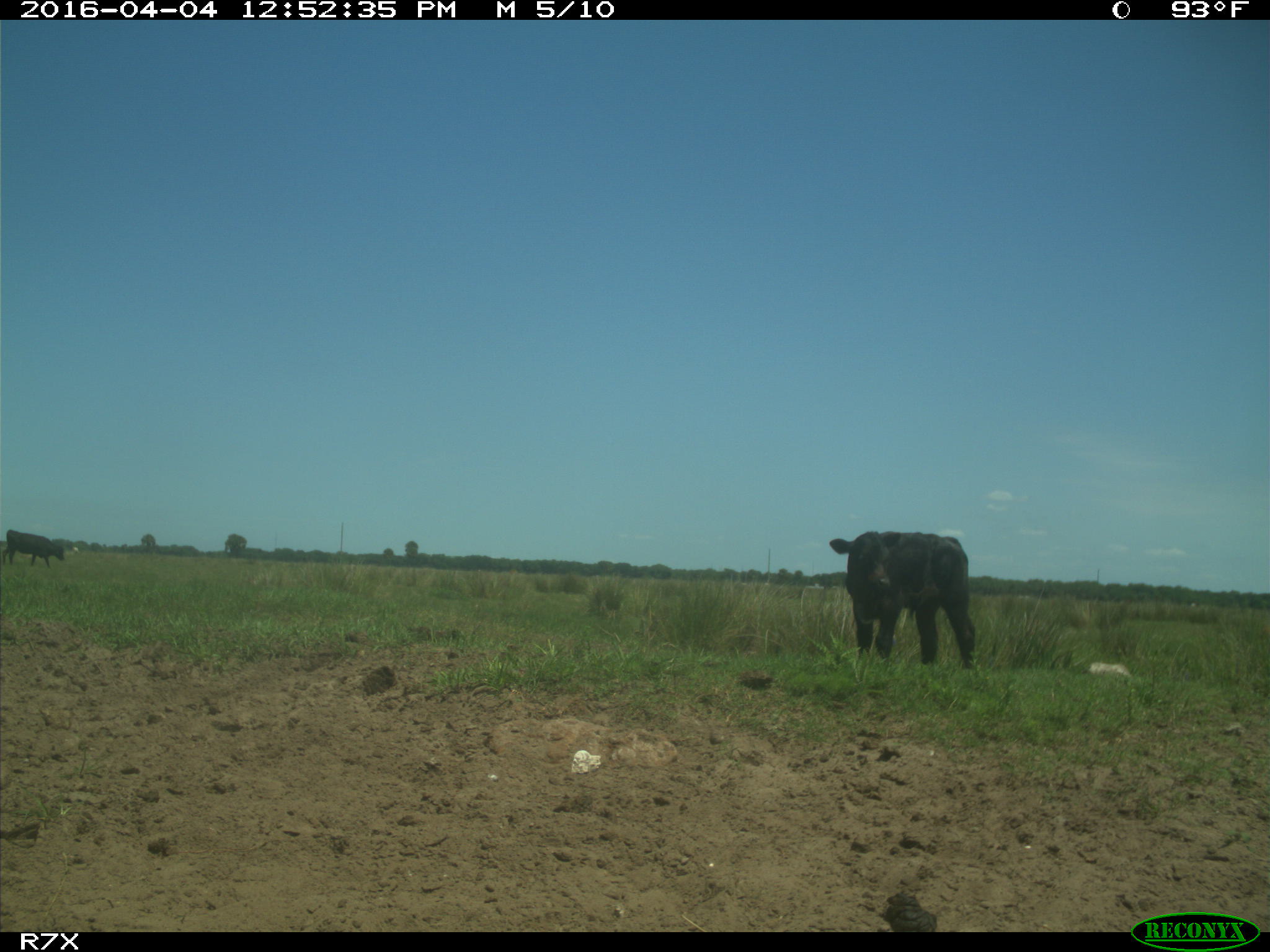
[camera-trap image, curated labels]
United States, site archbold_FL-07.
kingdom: Animalia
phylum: Chordata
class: Mammalia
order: Artiodactyla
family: Bovidae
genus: Bos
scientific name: Bos taurus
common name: domestic cow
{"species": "Bos taurus (domestic cow)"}